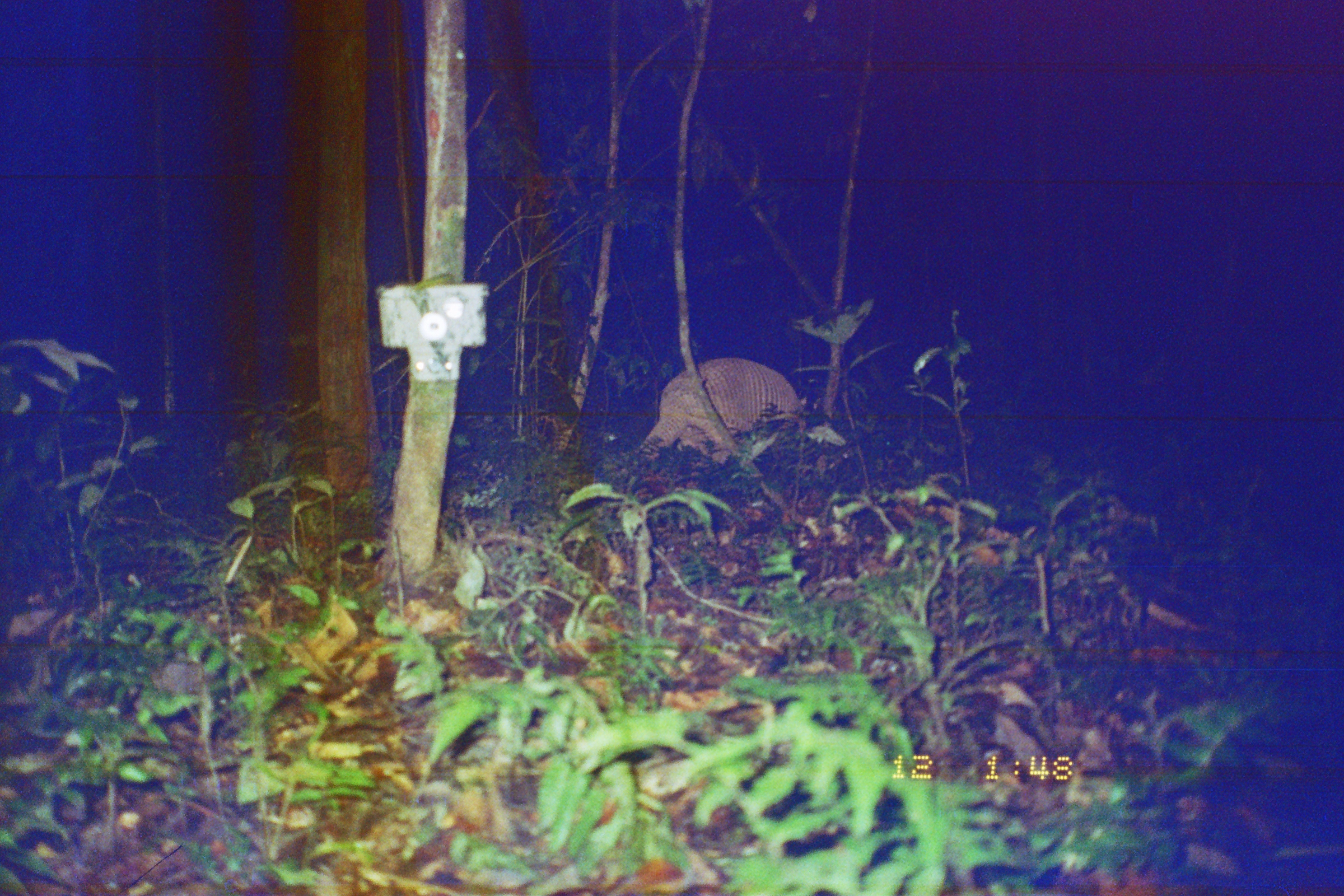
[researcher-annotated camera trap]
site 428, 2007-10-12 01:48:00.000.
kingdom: Animalia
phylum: Chordata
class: Mammalia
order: Cingulata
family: Chlamyphoridae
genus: Priodontes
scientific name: Priodontes maximus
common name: giant armadillo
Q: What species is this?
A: Priodontes maximus (giant armadillo).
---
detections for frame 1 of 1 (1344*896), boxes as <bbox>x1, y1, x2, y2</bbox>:
priodontes maximus: <bbox>634, 356, 804, 488</bbox>